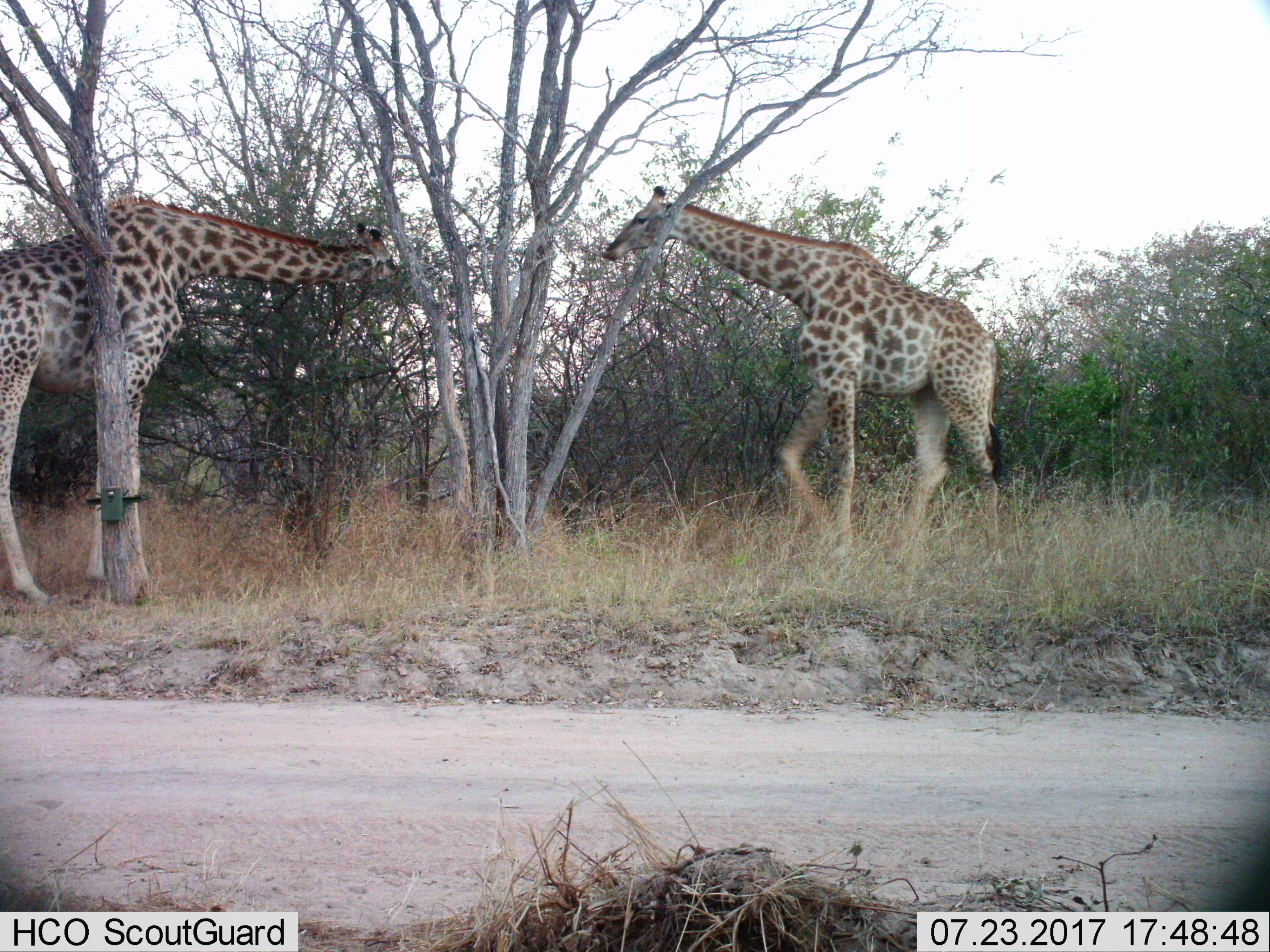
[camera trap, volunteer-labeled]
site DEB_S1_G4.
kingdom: Animalia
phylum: Chordata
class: Mammalia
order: Artiodactyla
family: Giraffidae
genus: Giraffa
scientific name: Giraffa camelopardalis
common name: giraffe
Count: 2.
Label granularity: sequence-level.